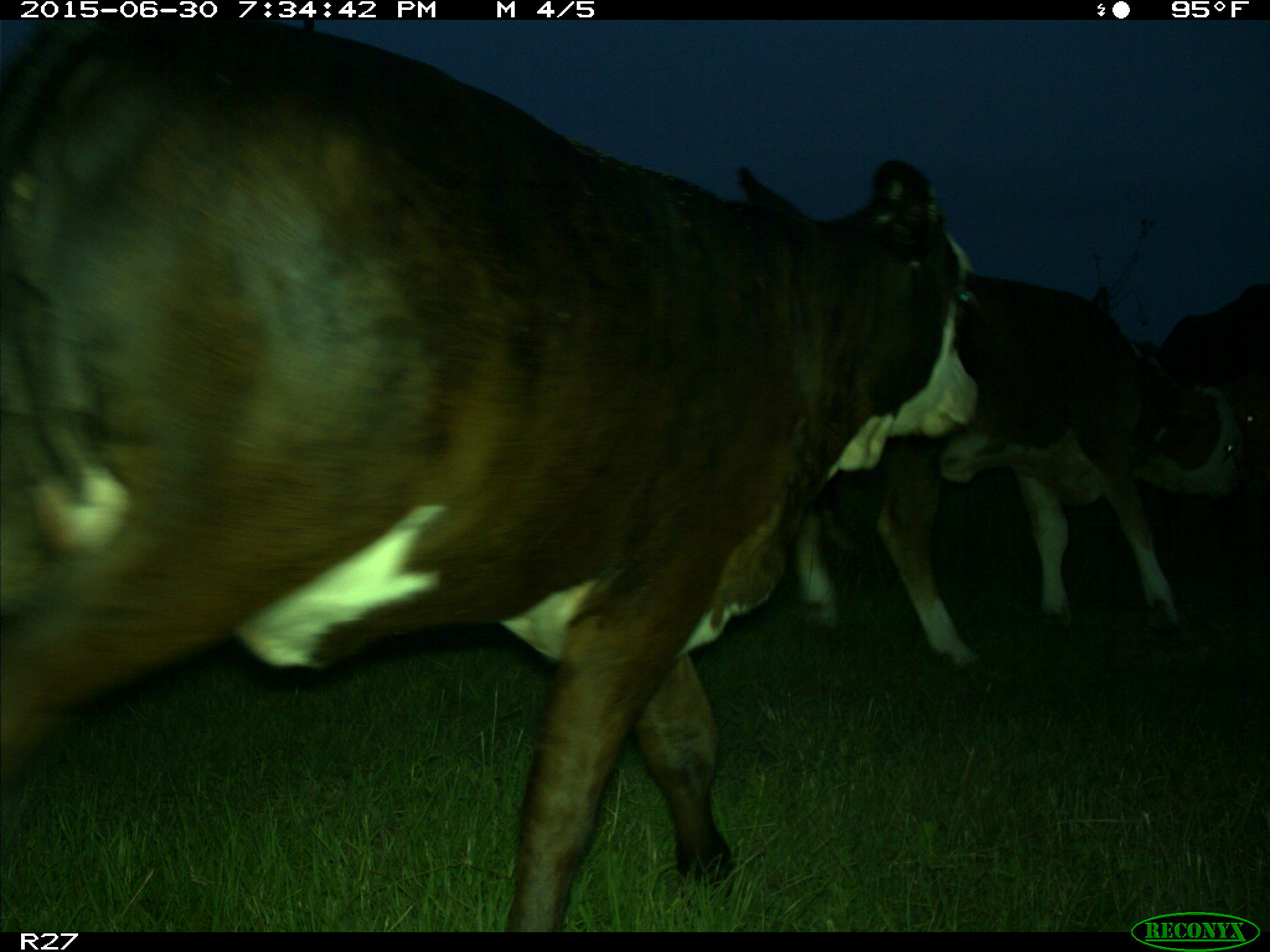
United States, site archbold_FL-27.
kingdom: Animalia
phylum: Chordata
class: Mammalia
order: Artiodactyla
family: Bovidae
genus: Bos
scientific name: Bos taurus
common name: domestic cow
Bos taurus (domestic cow).